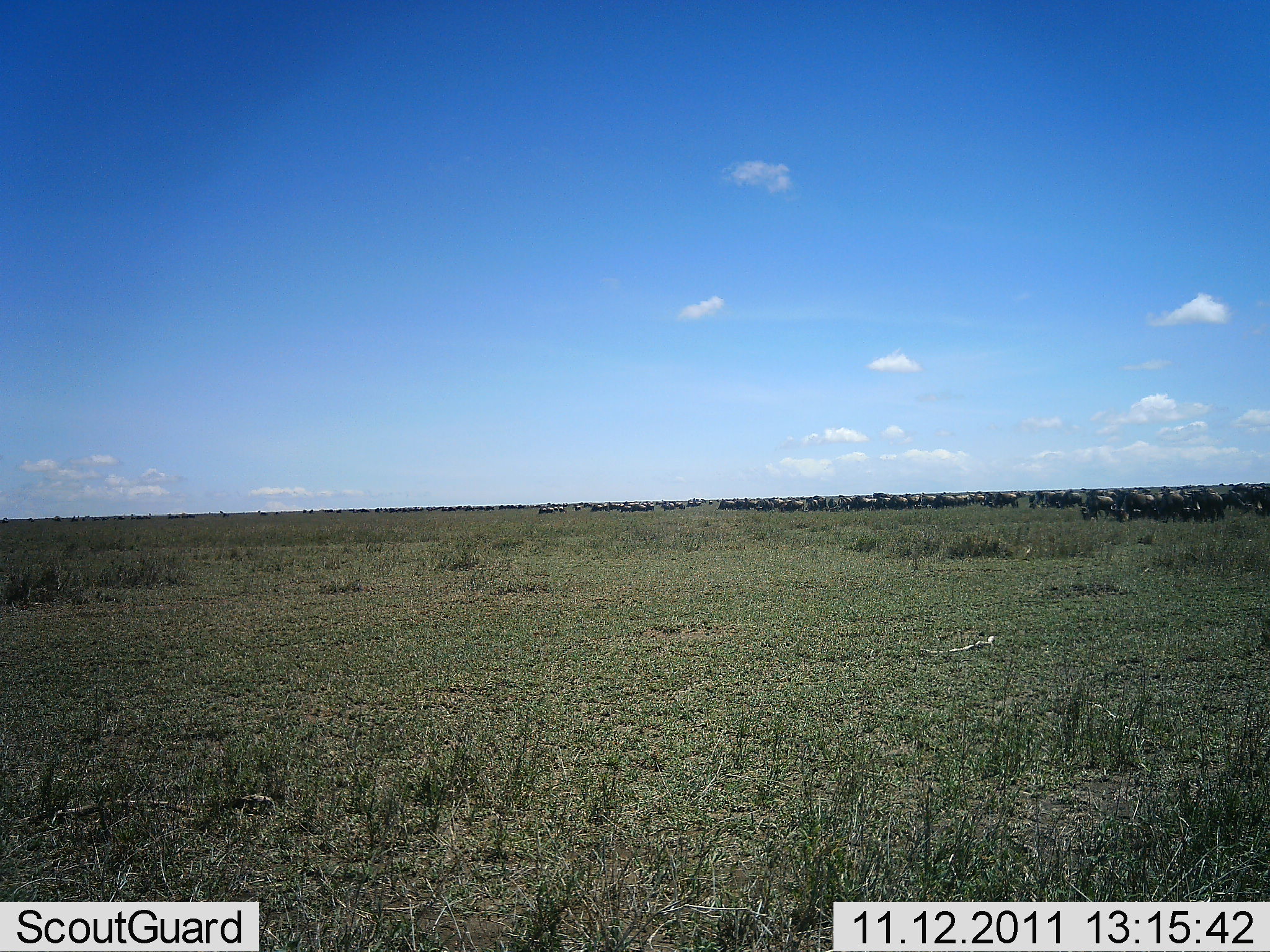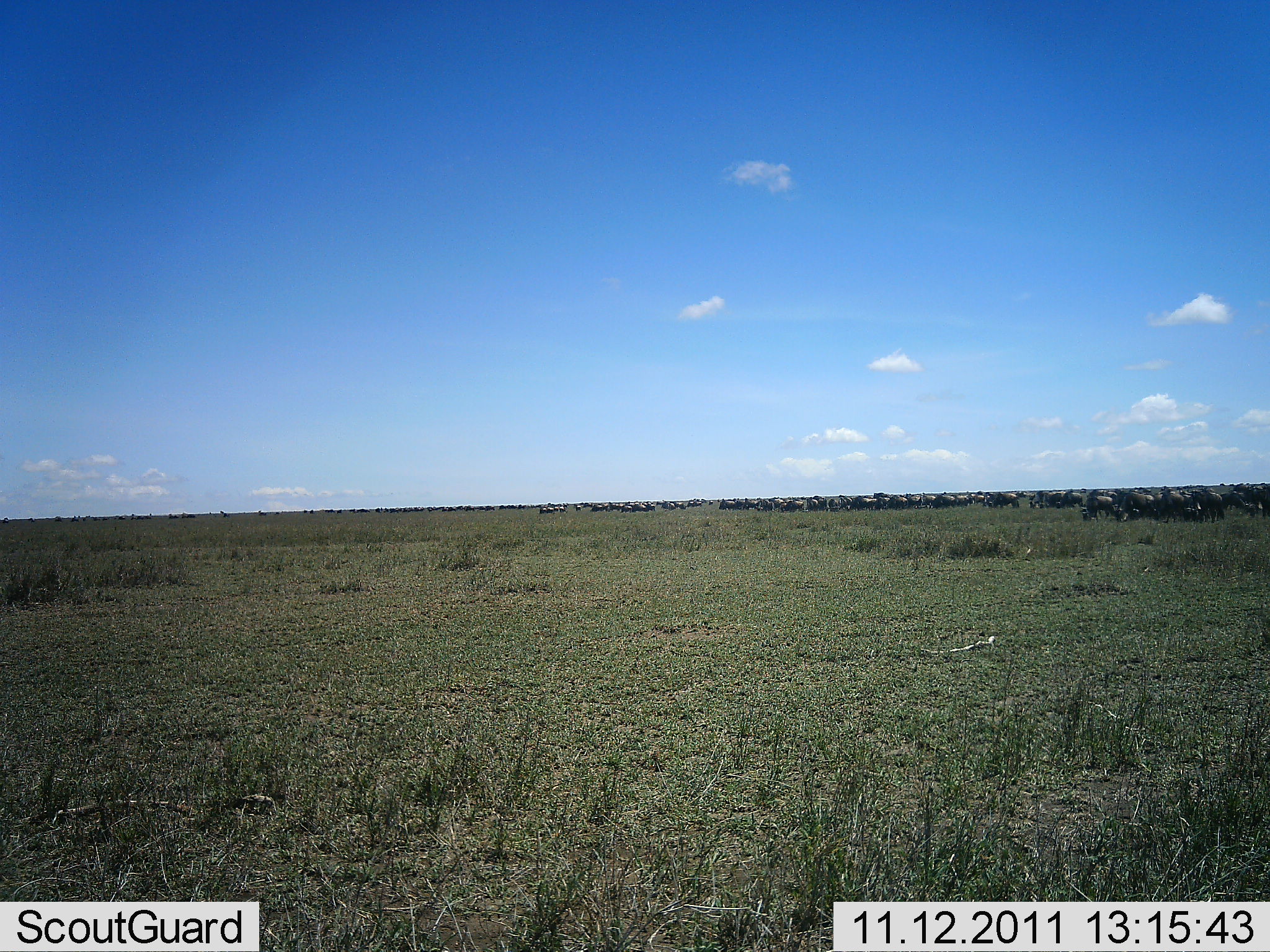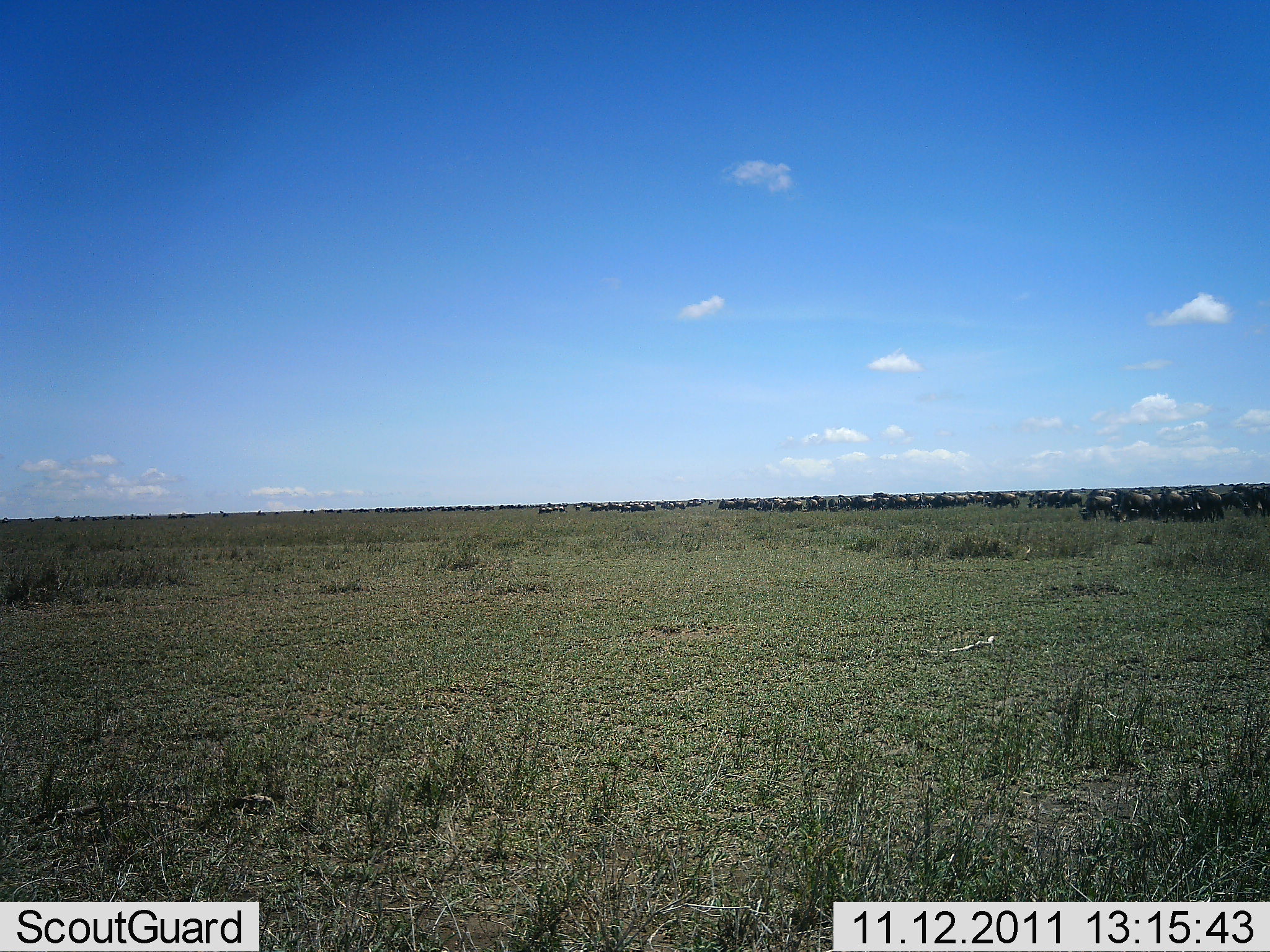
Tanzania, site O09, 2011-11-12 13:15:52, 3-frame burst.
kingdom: Animalia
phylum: Chordata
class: Mammalia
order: Artiodactyla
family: Bovidae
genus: Connochaetes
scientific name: Connochaetes taurinus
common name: blue wildebeest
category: wildebeest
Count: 51+.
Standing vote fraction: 40%.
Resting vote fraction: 0%.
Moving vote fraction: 53%.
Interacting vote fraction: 7%.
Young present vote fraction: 7%.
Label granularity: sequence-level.